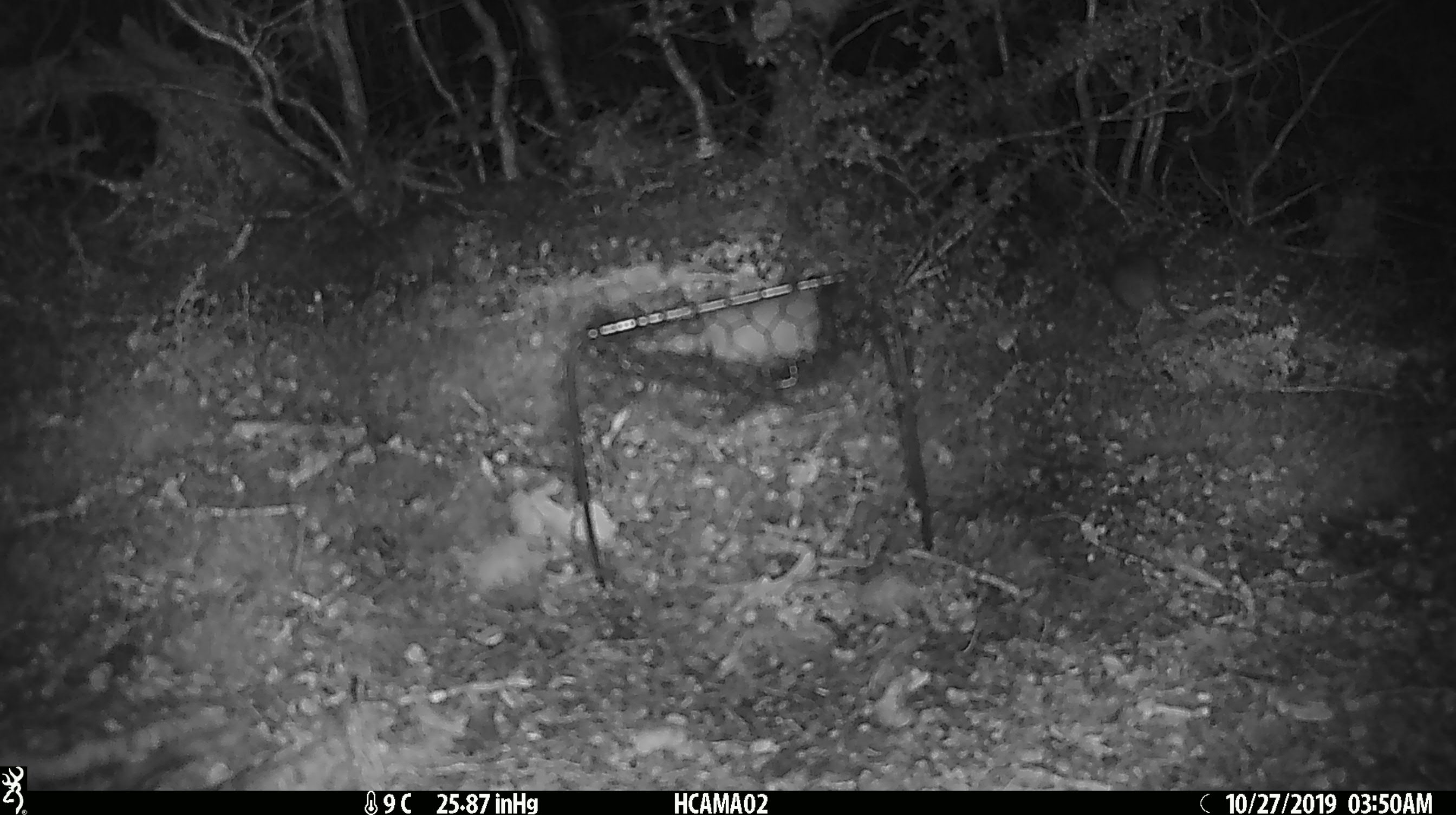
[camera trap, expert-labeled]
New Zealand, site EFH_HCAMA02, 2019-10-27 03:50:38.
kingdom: Animalia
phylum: Chordata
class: Mammalia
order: Rodentia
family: Muridae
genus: Mus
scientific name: Mus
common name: mouse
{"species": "mouse (Mus)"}